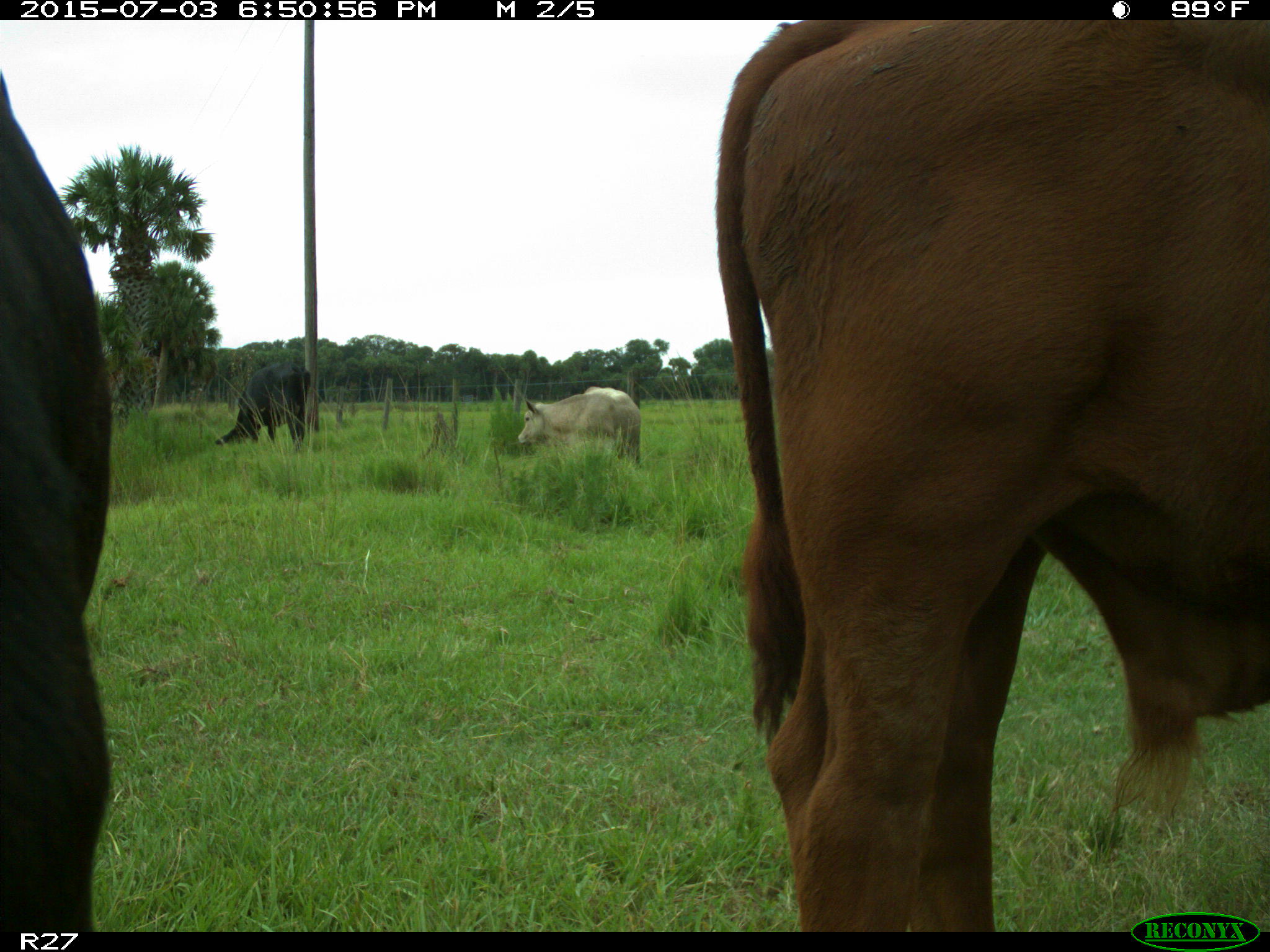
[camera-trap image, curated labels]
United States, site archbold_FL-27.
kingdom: Animalia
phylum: Chordata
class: Mammalia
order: Artiodactyla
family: Bovidae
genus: Bos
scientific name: Bos taurus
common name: domestic cow